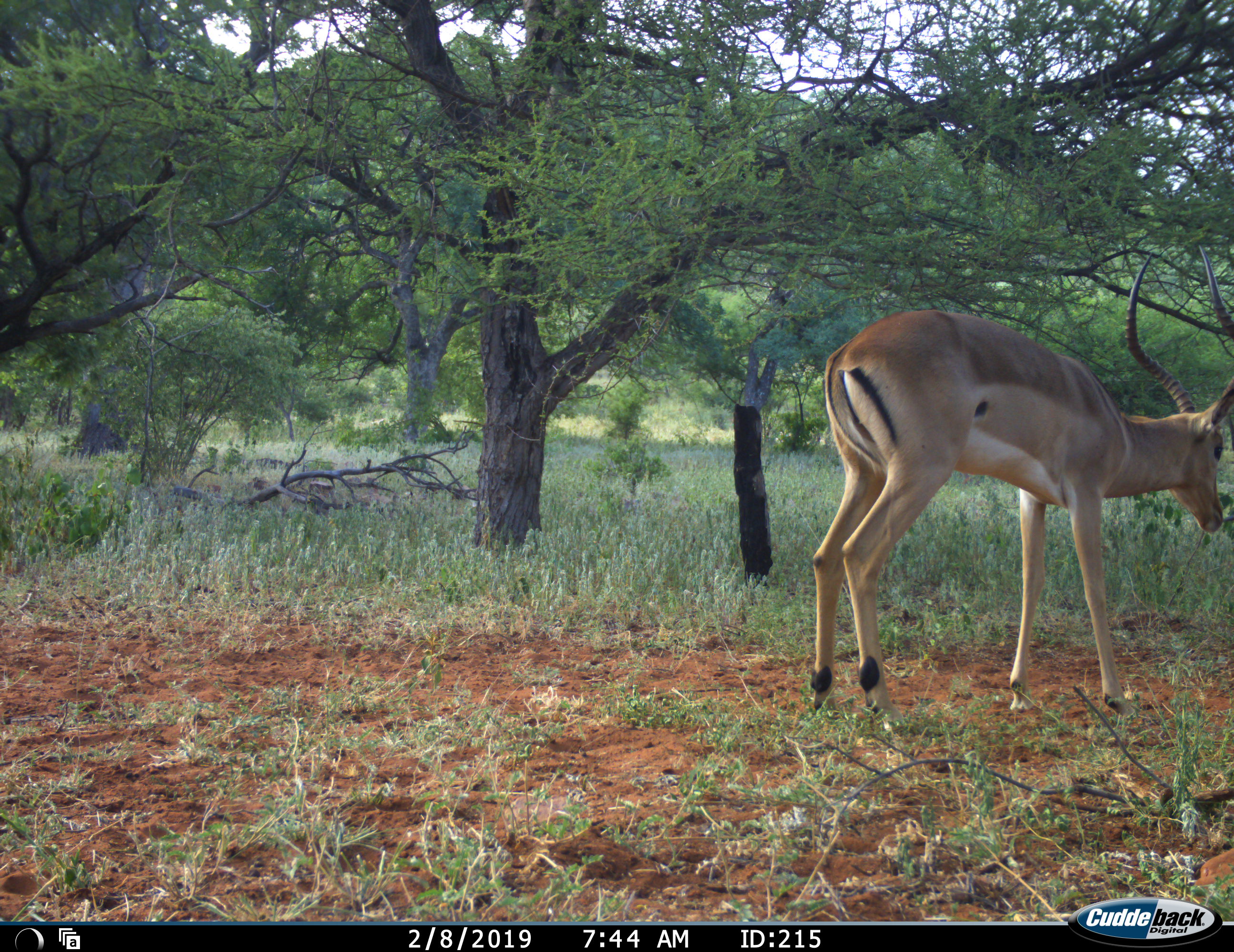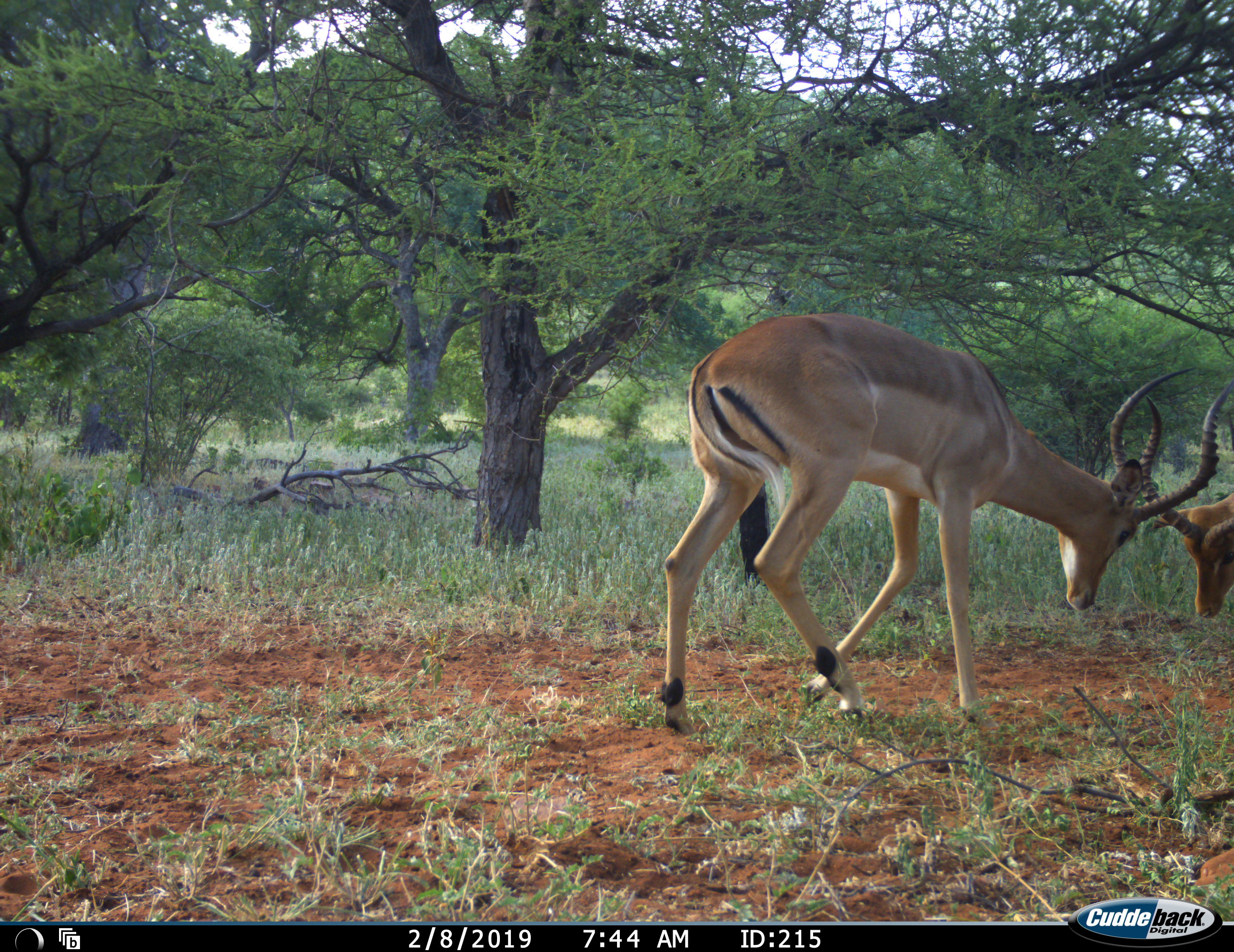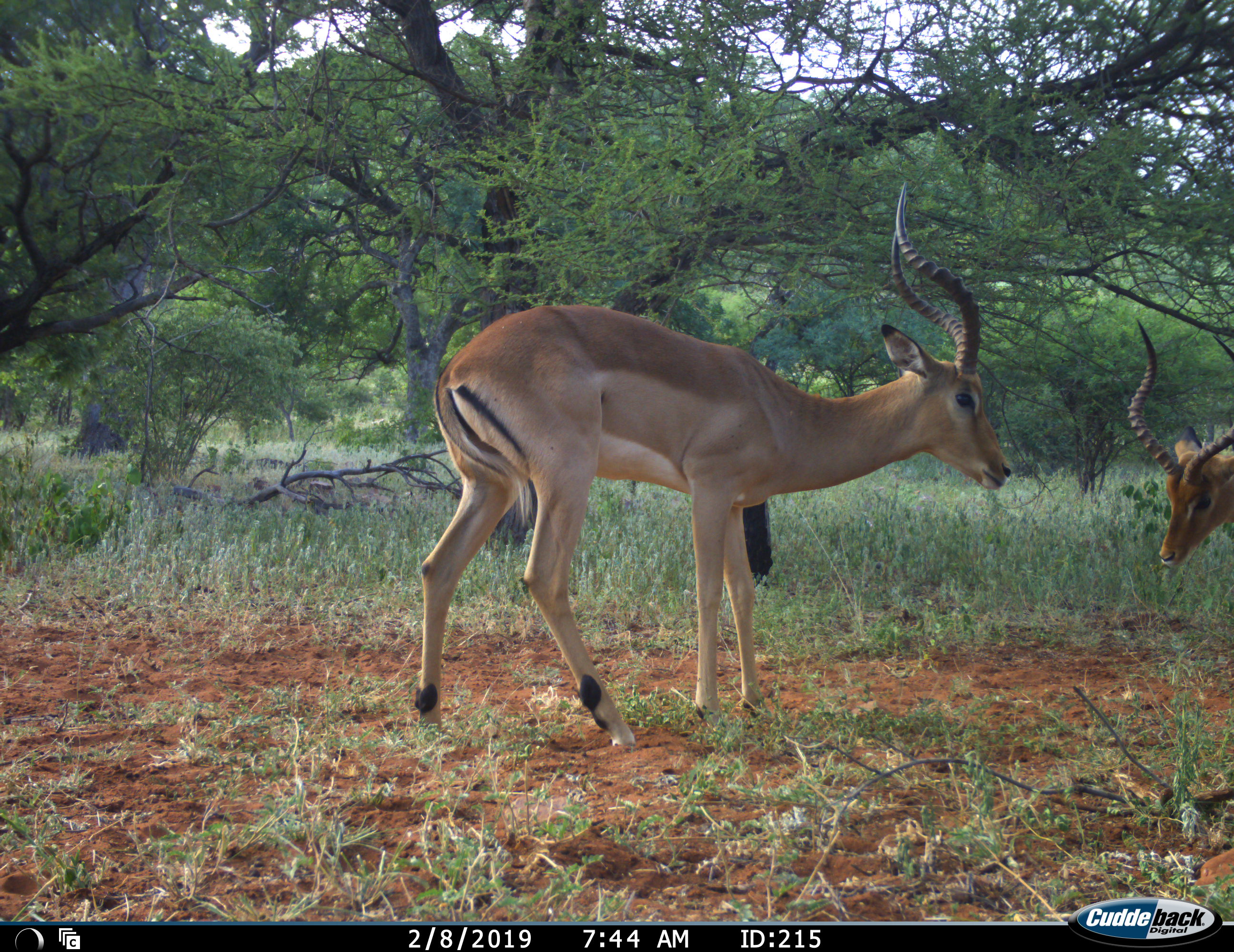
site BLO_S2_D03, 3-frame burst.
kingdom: Animalia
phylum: Chordata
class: Mammalia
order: Artiodactyla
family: Bovidae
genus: Aepyceros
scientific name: Aepyceros melampus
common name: impala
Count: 2.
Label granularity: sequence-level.